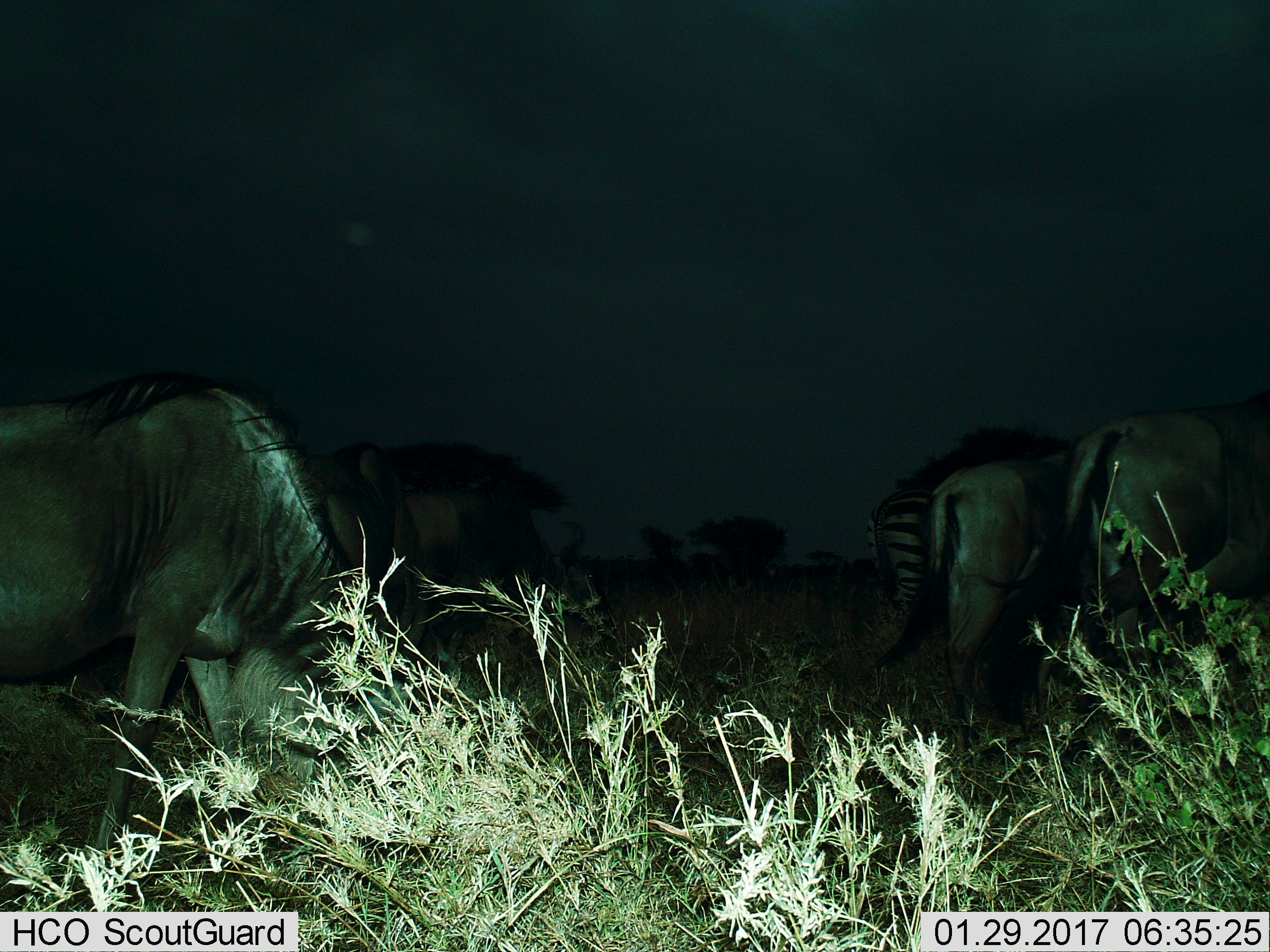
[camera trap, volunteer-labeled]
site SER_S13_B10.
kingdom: Animalia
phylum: Chordata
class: Mammalia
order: Artiodactyla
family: Bovidae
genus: Connochaetes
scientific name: Connochaetes taurinus taurinus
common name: blue wildebeest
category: wildebeestblue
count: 4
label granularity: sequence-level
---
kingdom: Animalia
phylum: Chordata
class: Mammalia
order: Perissodactyla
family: Equidae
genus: Equus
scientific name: Equus quagga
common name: plains zebra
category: zebraplains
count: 1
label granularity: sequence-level